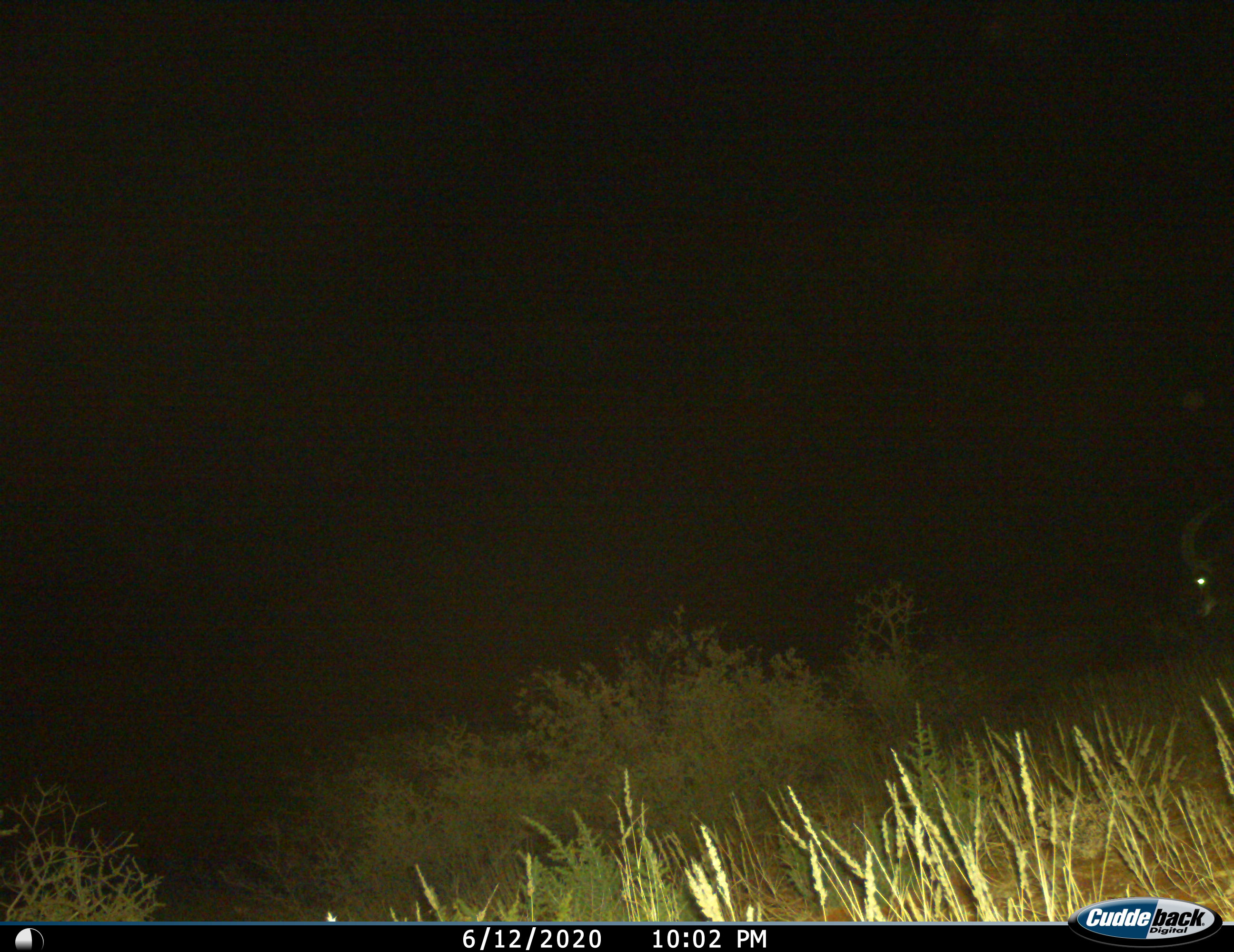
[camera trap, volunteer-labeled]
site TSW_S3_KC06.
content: unidentified animal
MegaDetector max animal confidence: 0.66